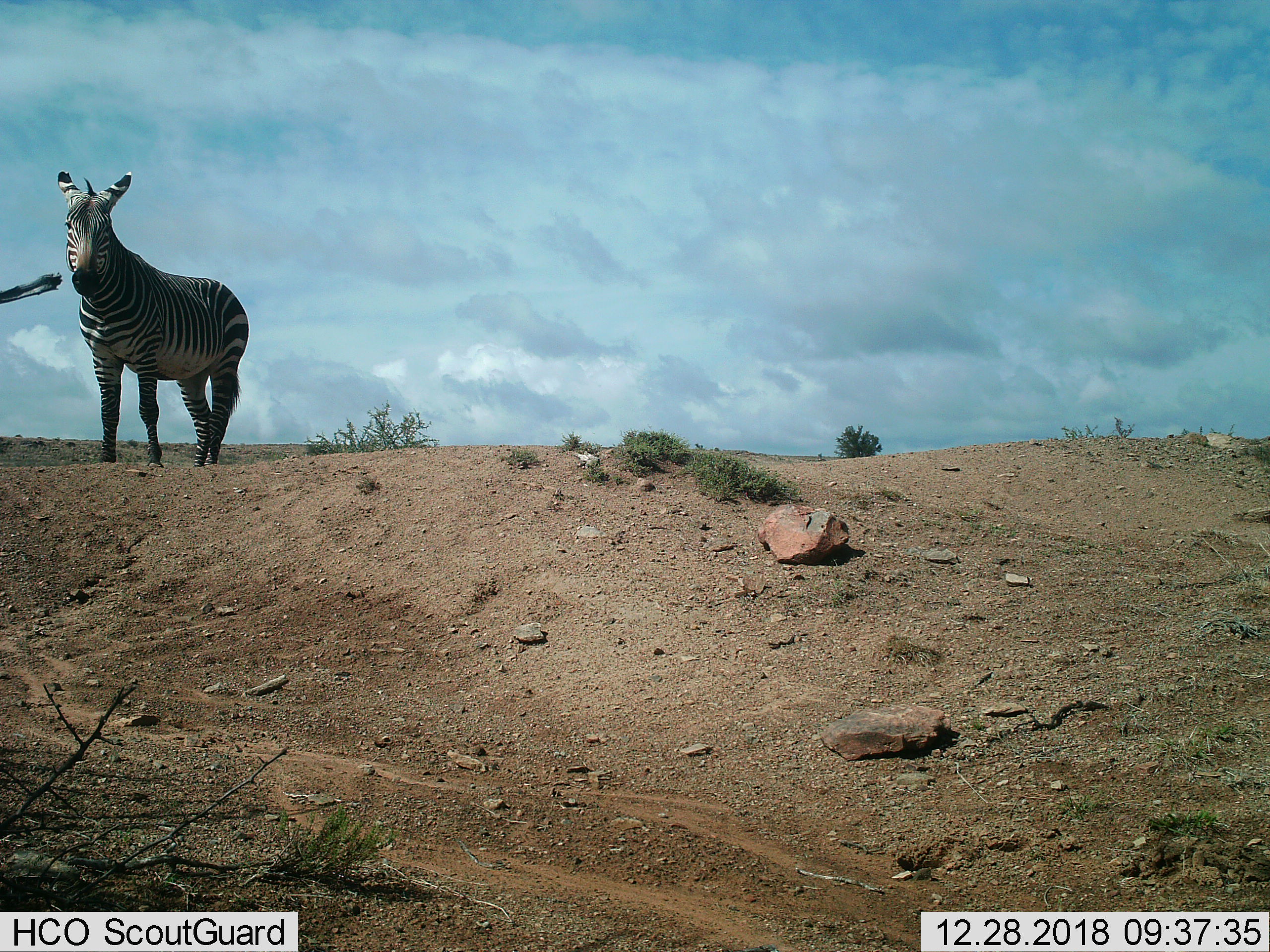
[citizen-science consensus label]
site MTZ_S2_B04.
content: unidentified animal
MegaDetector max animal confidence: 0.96